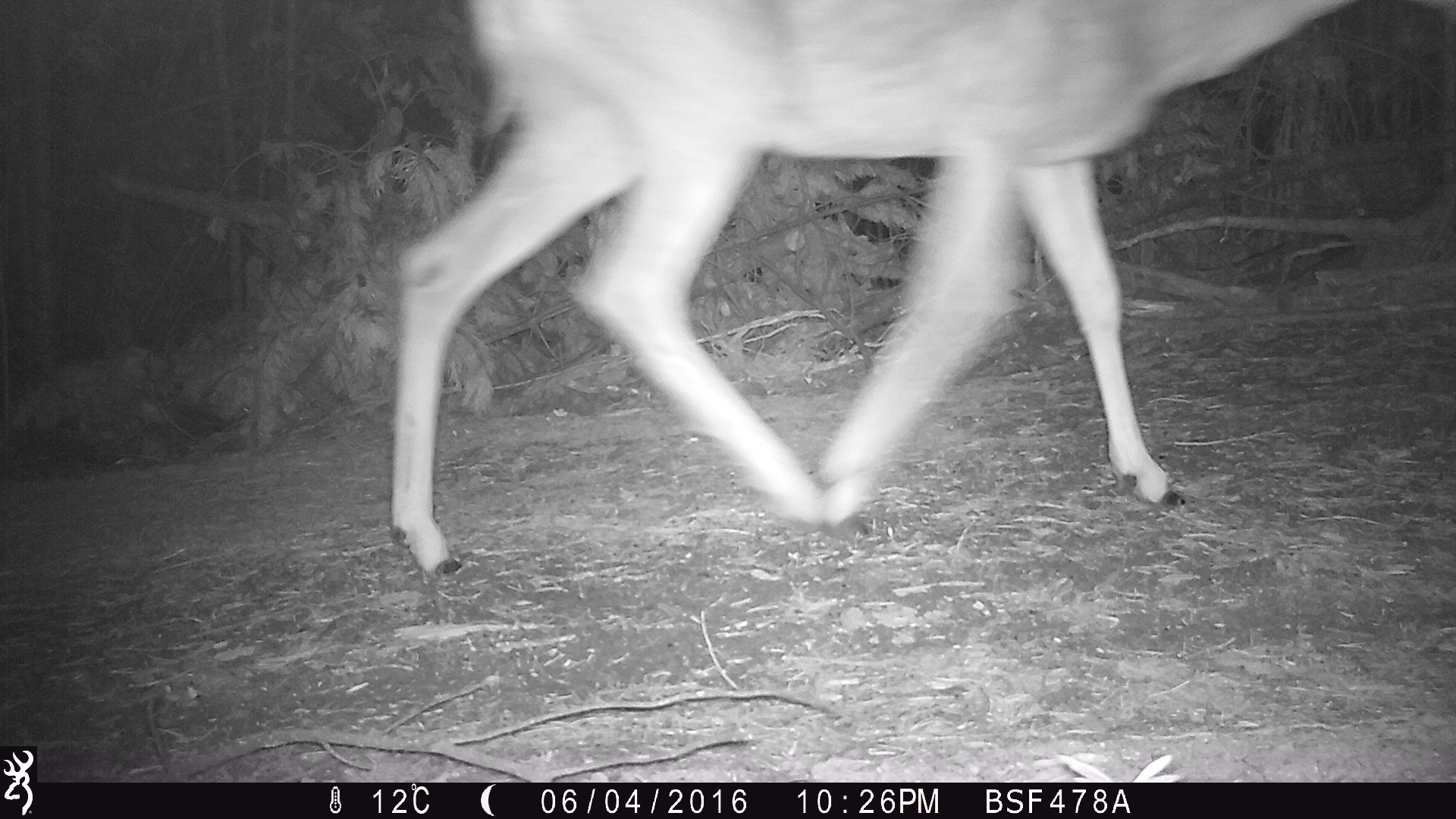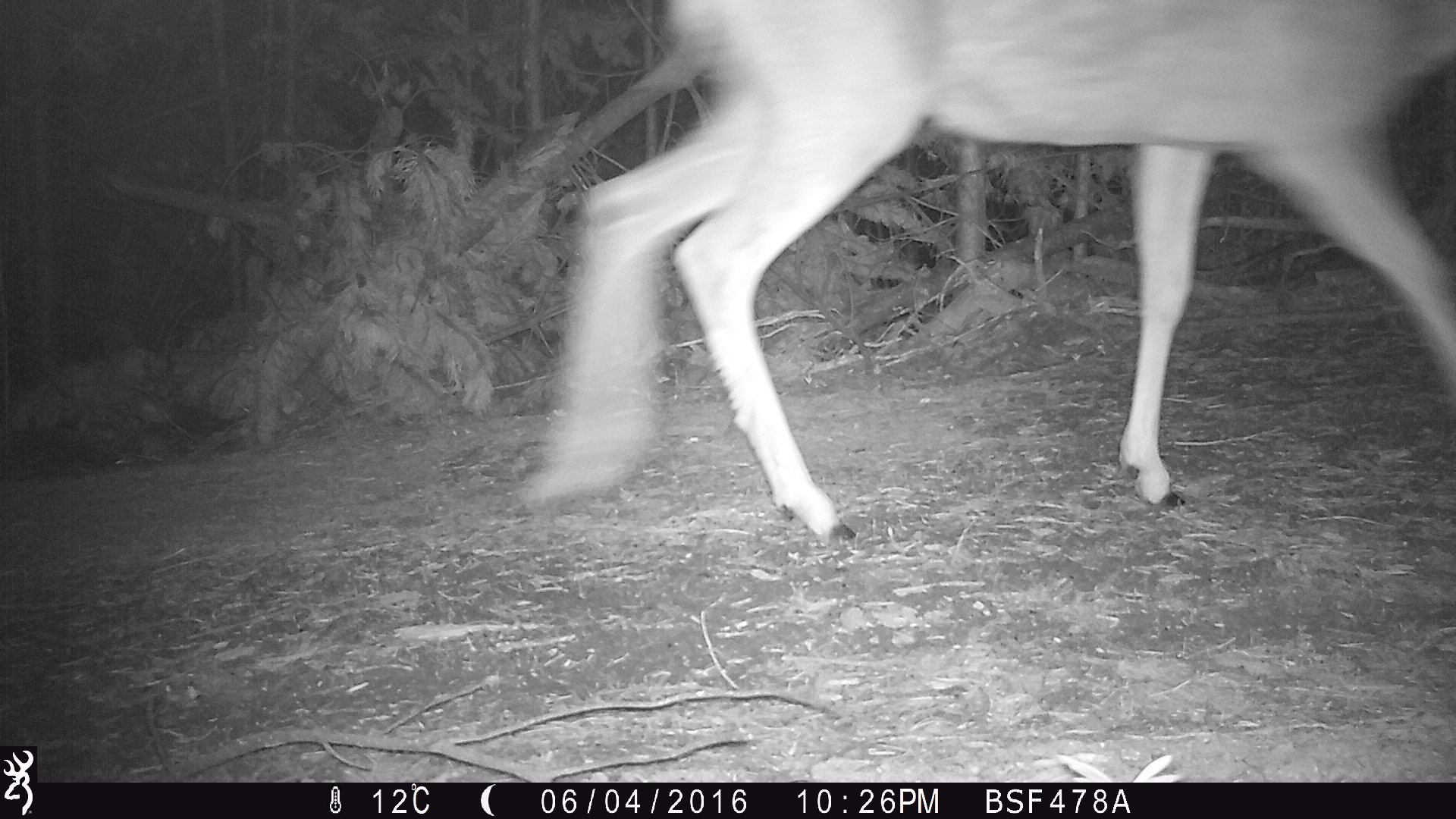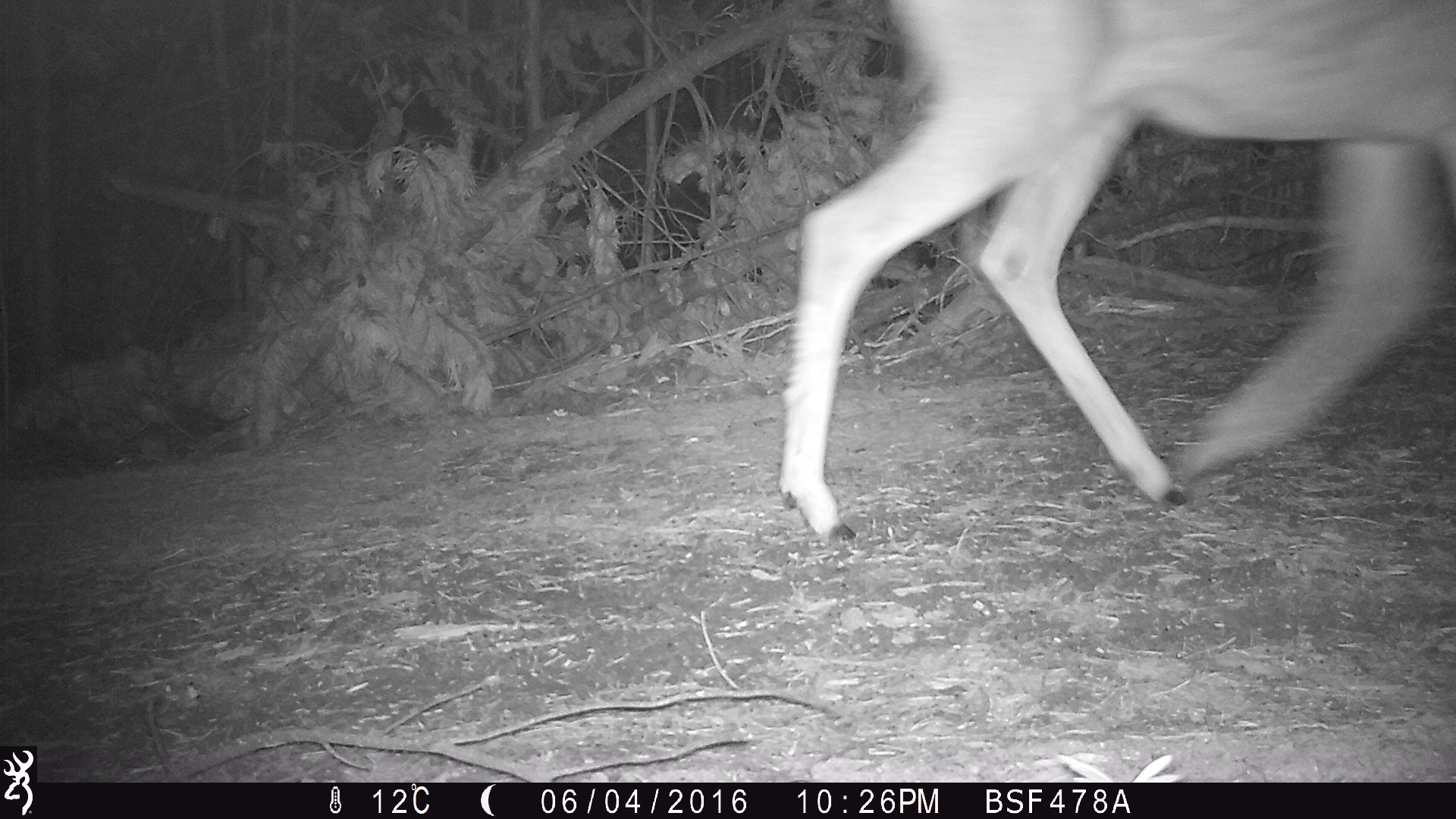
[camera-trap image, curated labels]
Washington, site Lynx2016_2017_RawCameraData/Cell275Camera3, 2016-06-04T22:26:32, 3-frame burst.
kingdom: Animalia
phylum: Chordata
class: Mammalia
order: Artiodactyla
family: Cervidae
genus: Odocoileus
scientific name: Odocoileus hemionus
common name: mule deer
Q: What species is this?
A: Odocoileus hemionus (mule deer).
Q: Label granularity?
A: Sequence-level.